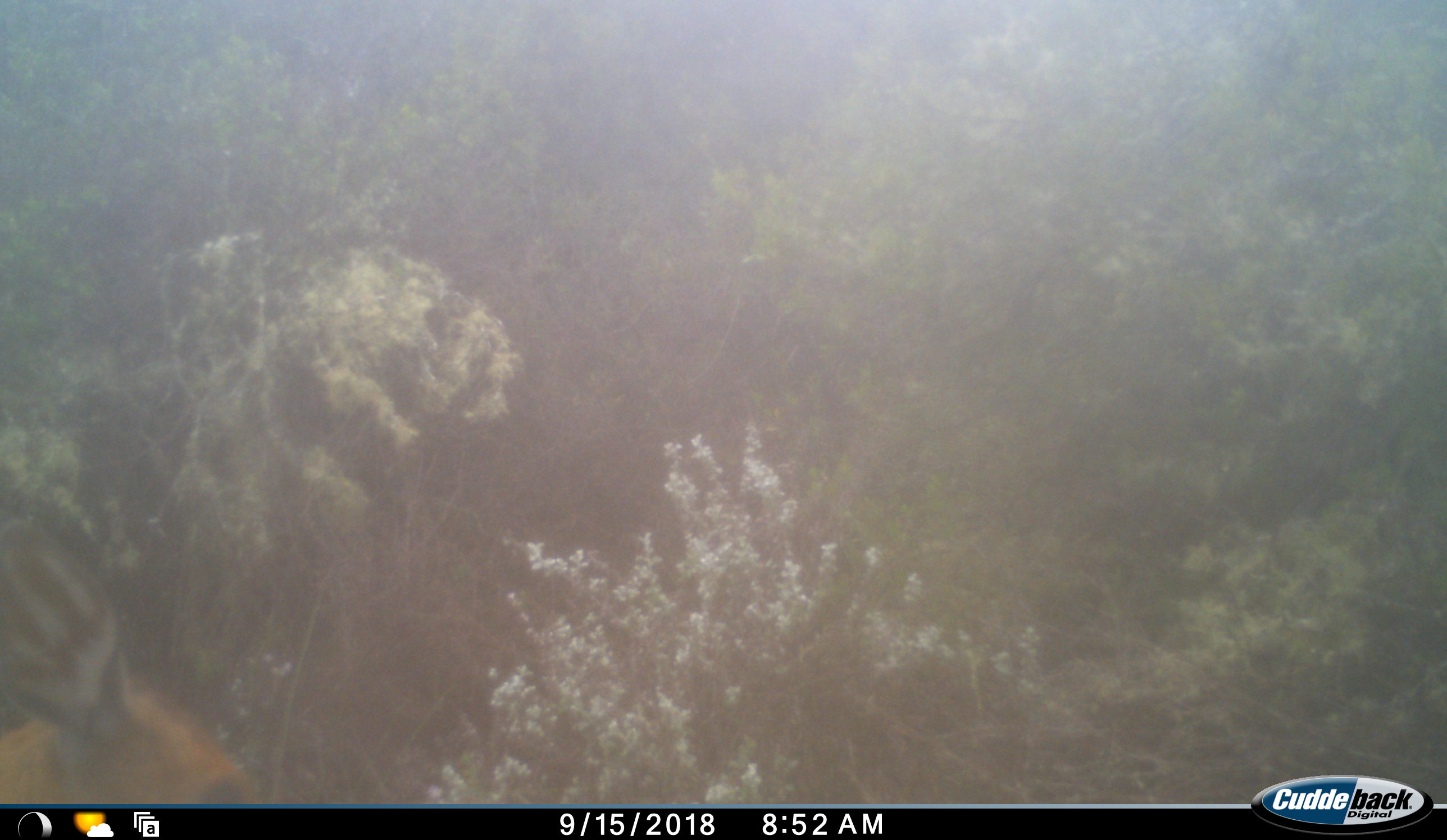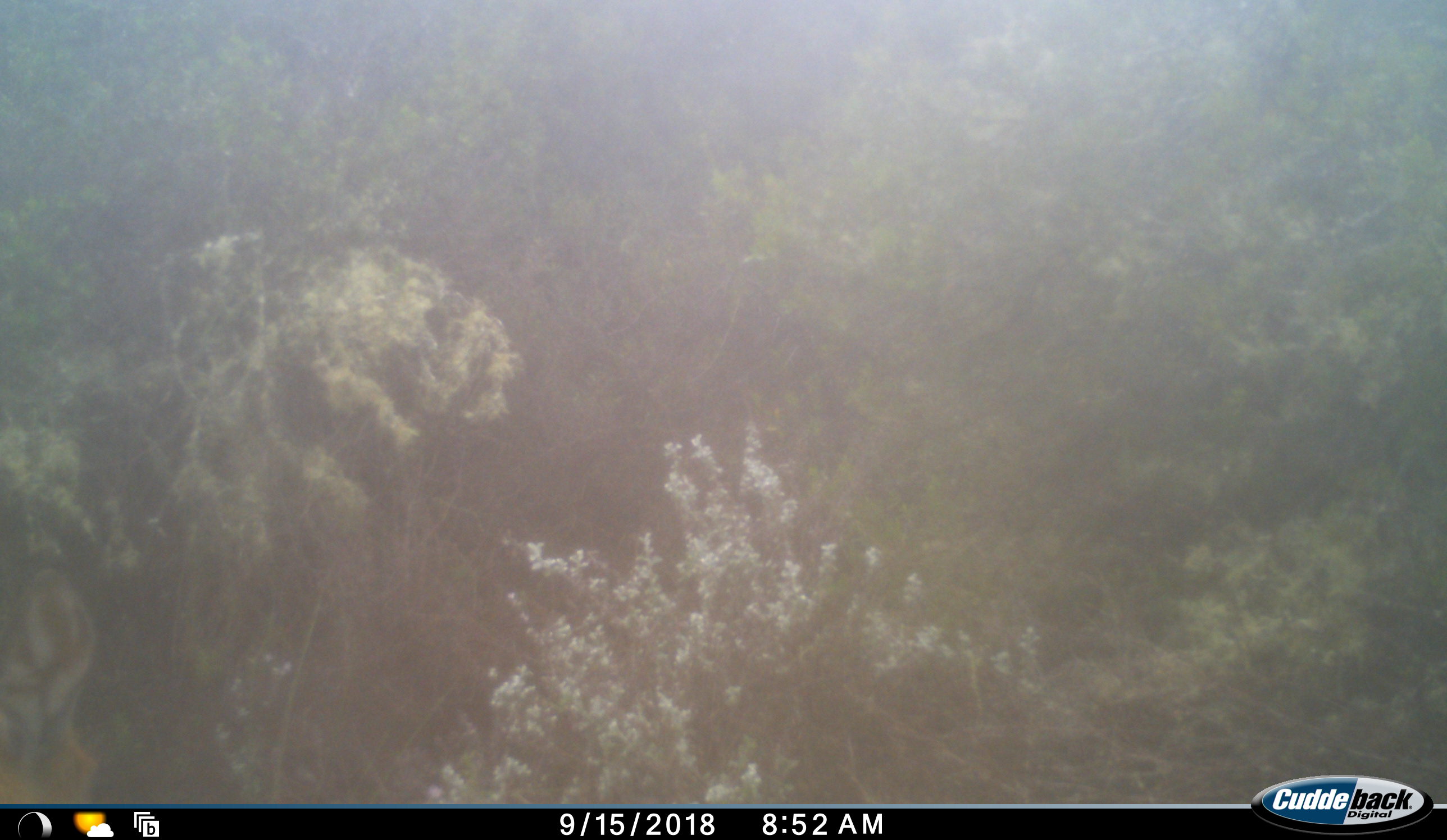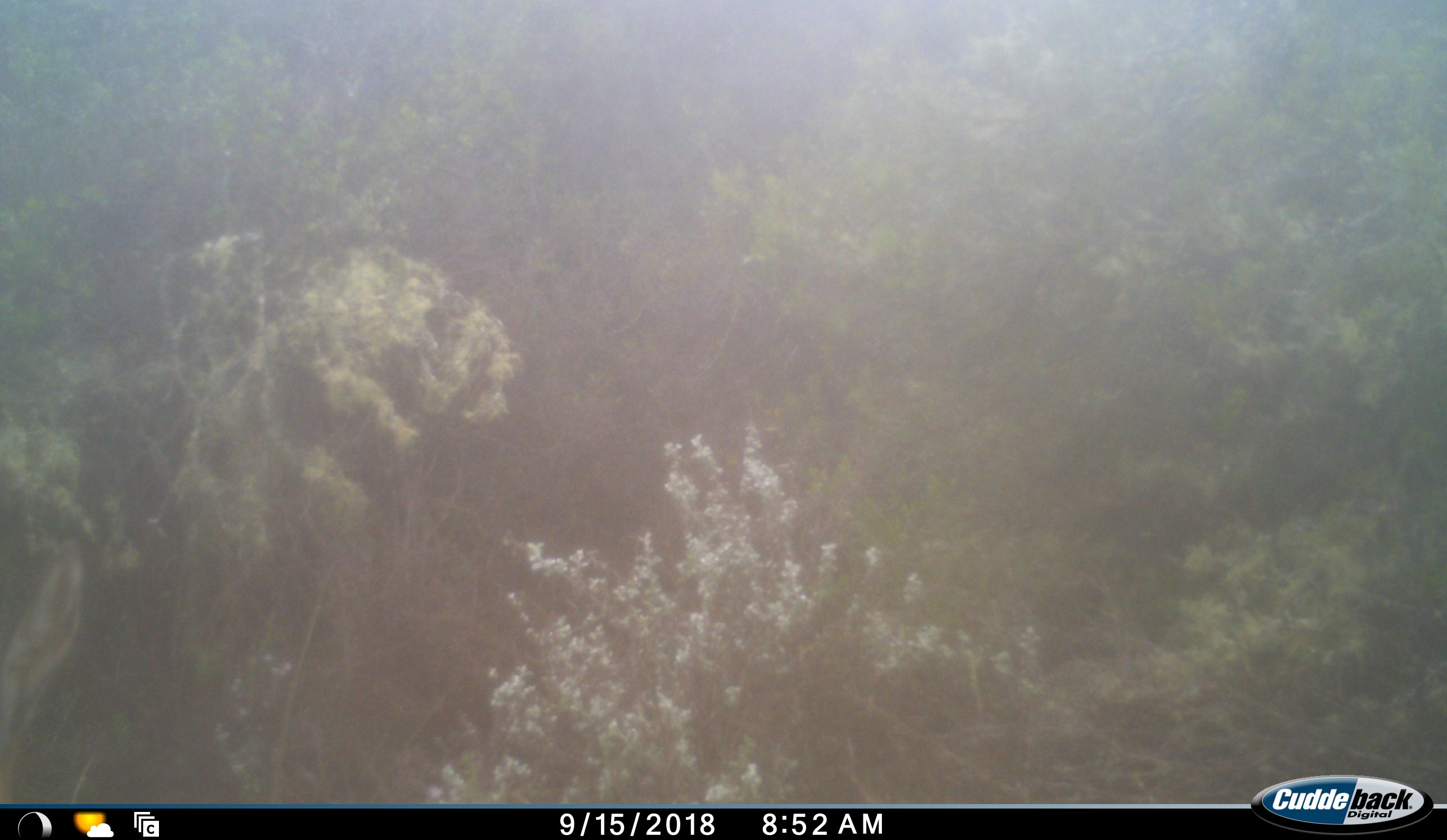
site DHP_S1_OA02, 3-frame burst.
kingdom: Animalia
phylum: Chordata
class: Mammalia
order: Artiodactyla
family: Bovidae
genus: Raphicerus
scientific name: Raphicerus melanotis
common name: grysbok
Grysbok (Raphicerus melanotis), count 1. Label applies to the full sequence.